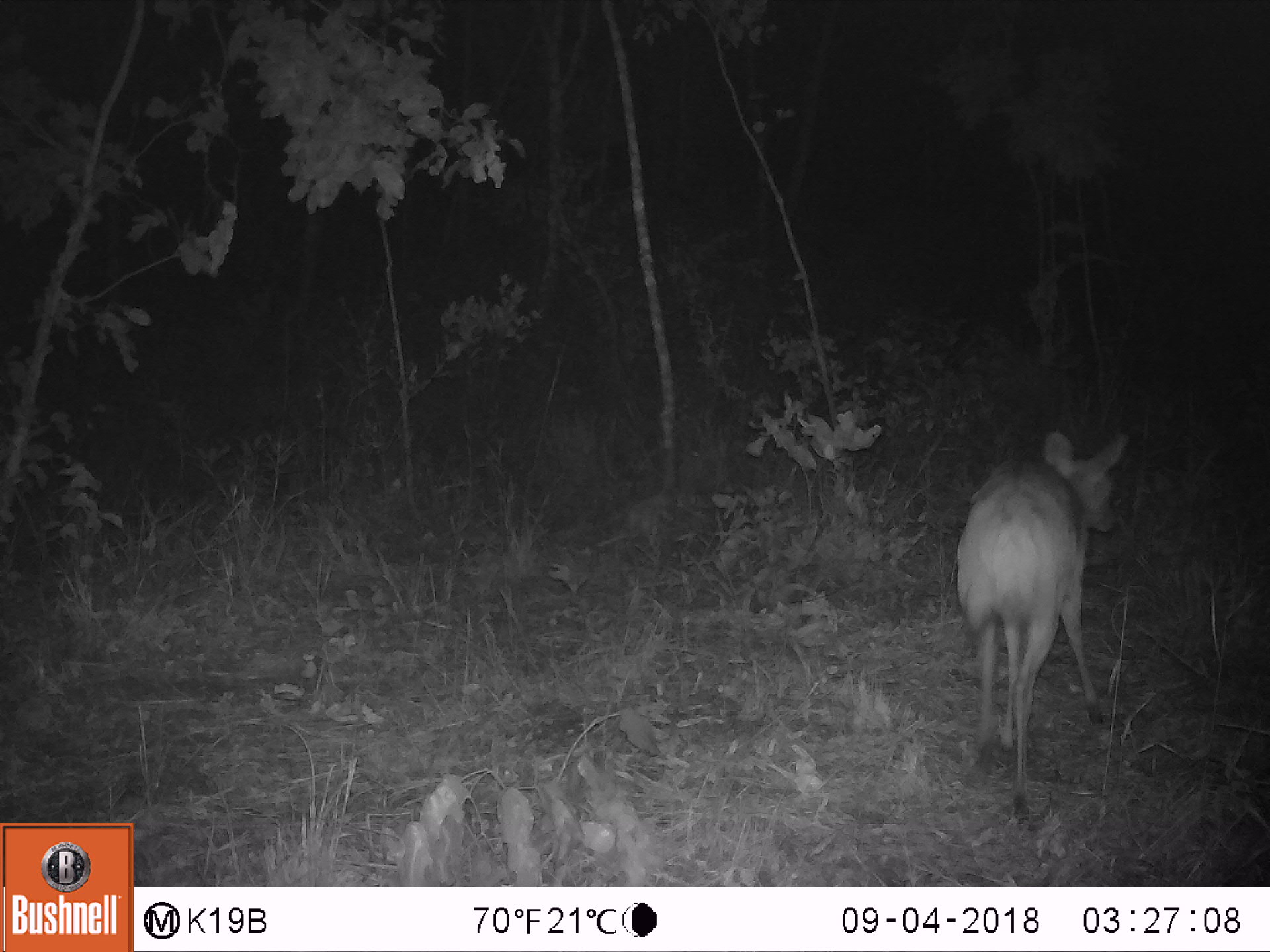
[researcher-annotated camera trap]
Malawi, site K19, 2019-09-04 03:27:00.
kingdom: Animalia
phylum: Chordata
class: Mammalia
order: Artiodactyla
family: Bovidae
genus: Redunca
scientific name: Redunca arundinum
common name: southern reedbuck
Southern reedbuck (Redunca arundinum), count 1.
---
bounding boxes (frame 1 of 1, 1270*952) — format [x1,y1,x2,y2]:
southern reedbuck: [950,416,1132,831]